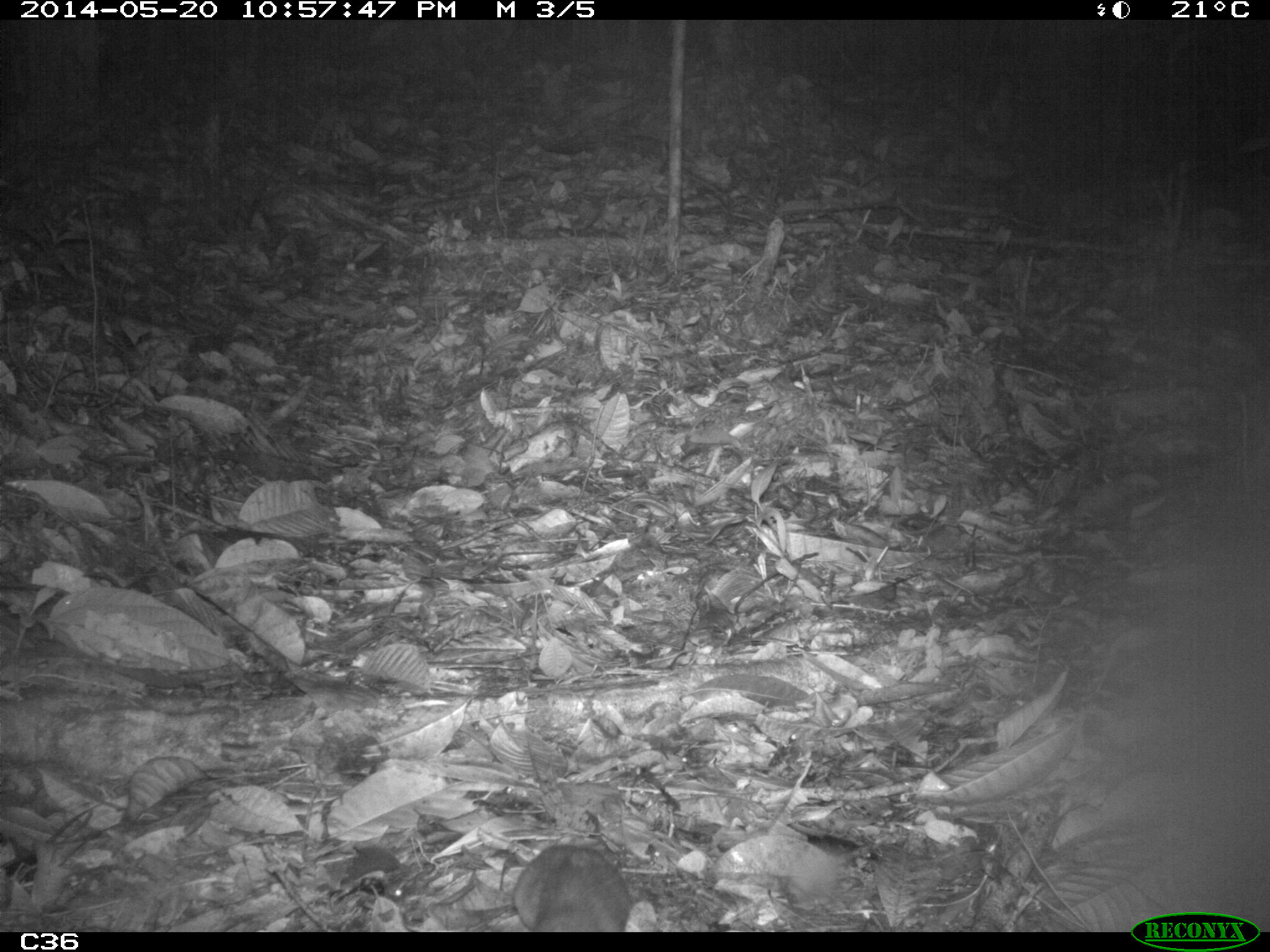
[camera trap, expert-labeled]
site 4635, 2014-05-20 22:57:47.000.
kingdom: Animalia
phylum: Chordata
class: Mammalia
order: Rodentia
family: Muridae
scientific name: Muridae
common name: mice, rats, and gerbils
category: unknown mouse or rat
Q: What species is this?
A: Unknown mouse or rat (mice, rats, and gerbils) (Muridae).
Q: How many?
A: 1.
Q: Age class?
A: Adult.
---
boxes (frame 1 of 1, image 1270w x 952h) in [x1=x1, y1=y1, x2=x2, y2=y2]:
unknown mouse or rat: [x1=511, y1=844, x2=631, y2=932]; [x1=333, y1=844, x2=409, y2=902]